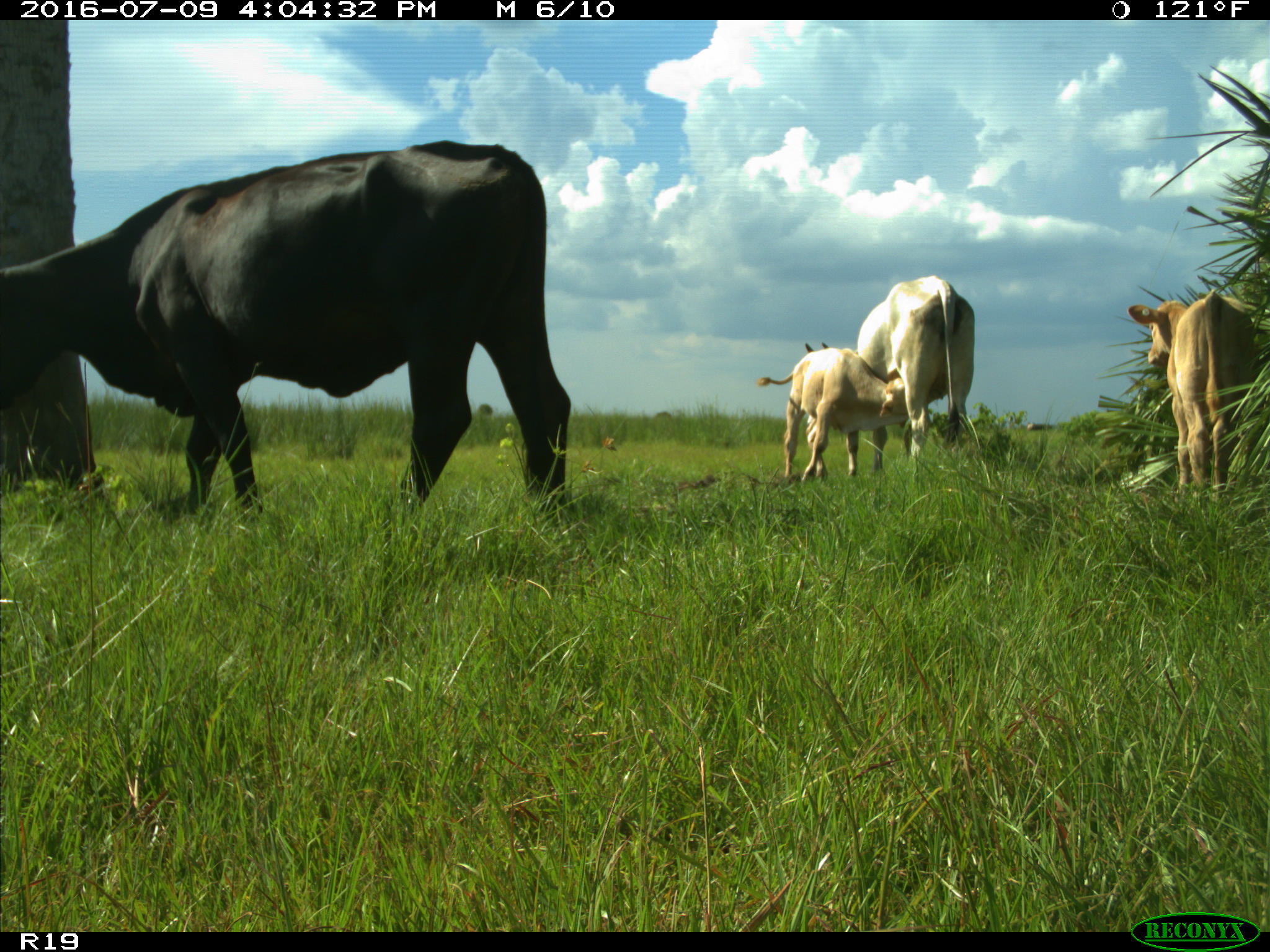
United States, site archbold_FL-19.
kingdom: Animalia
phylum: Chordata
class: Mammalia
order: Artiodactyla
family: Bovidae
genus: Bos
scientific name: Bos taurus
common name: domestic cow